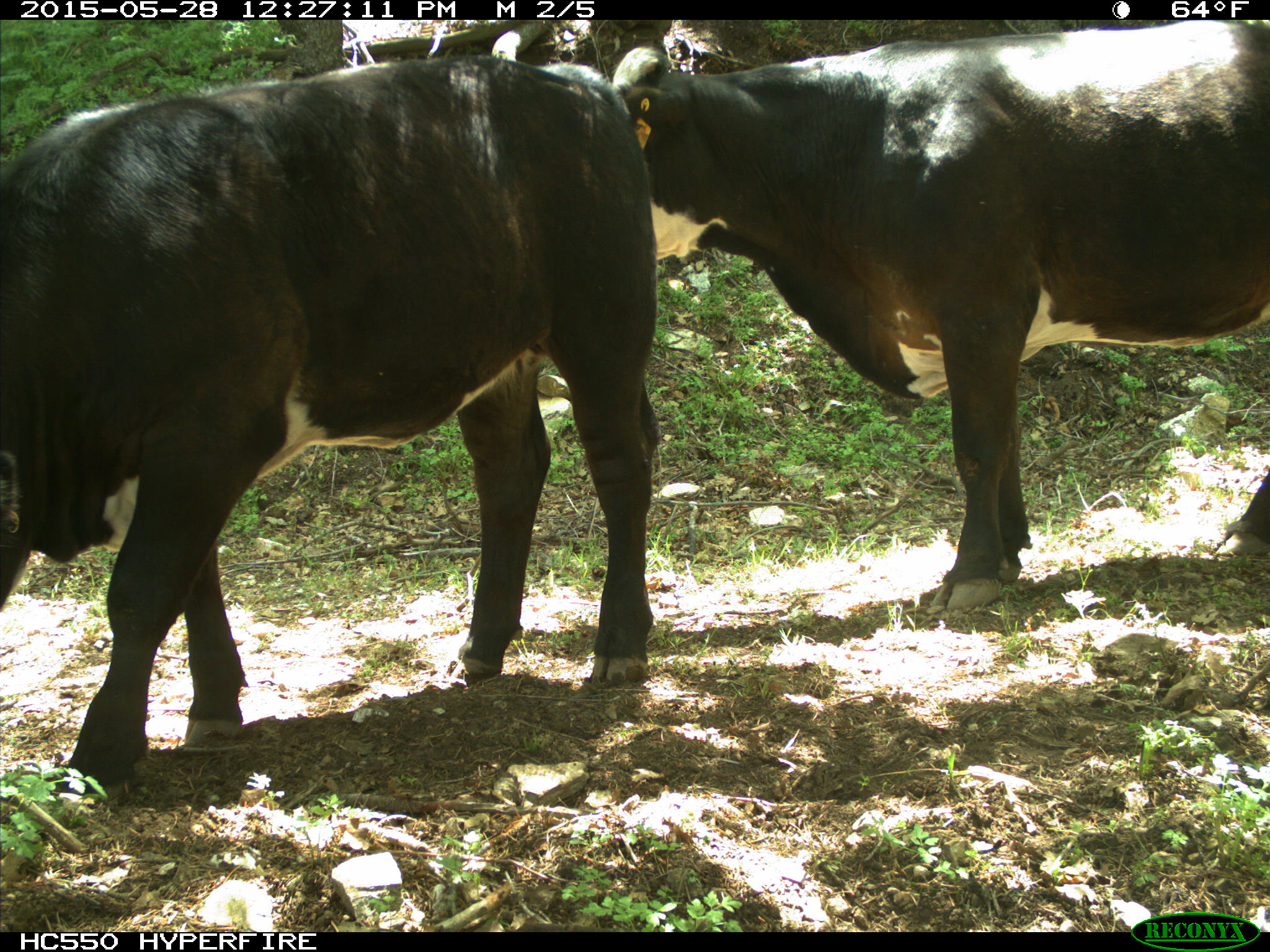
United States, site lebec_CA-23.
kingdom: Animalia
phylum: Chordata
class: Mammalia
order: Artiodactyla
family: Bovidae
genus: Bos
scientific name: Bos taurus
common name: domestic cow